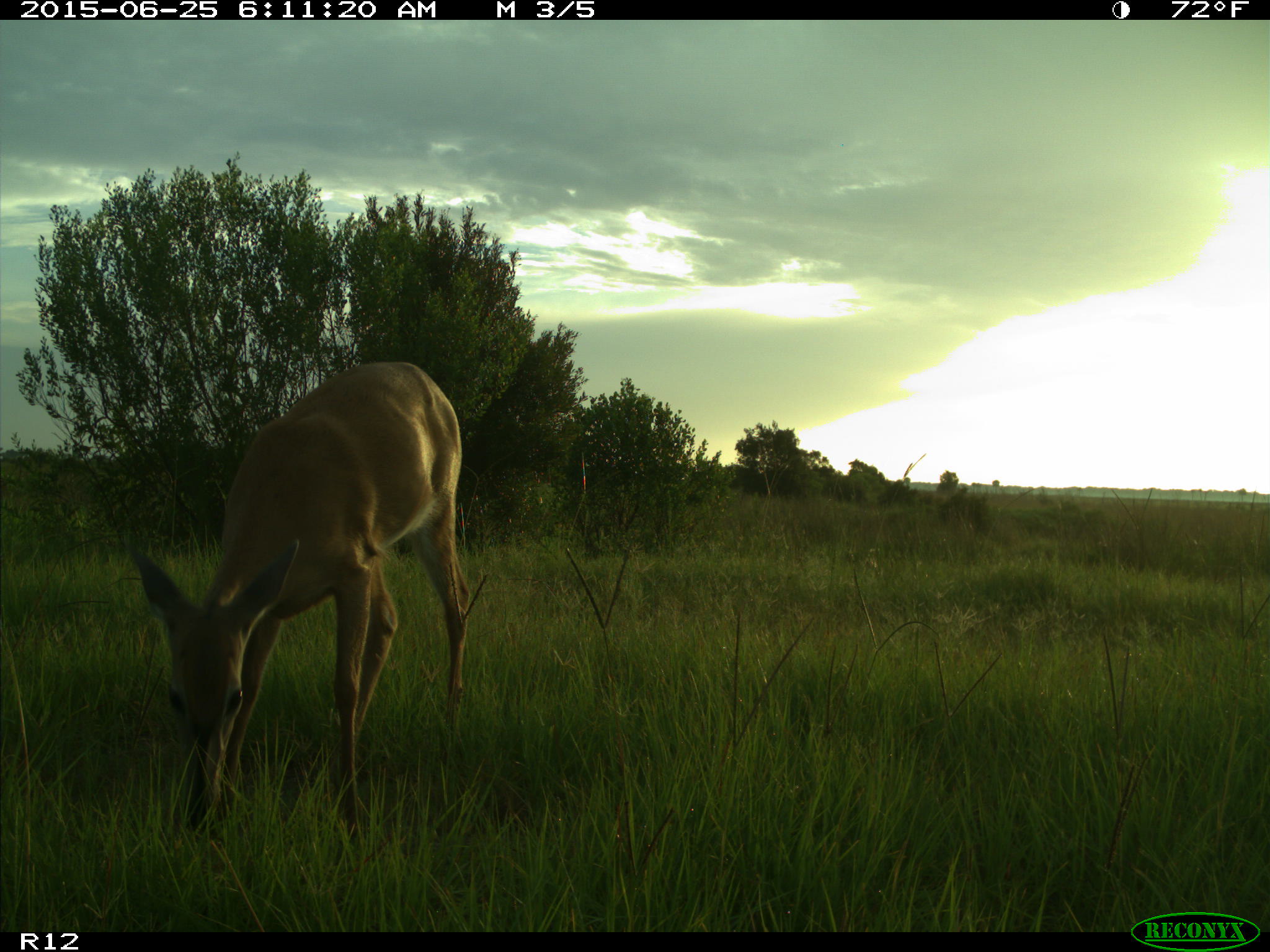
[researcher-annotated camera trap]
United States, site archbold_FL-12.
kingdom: Animalia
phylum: Chordata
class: Mammalia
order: Artiodactyla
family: Cervidae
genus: Odocoileus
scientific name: Odocoileus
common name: deer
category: unidentified deer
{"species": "unidentified deer (deer) (Odocoileus)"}